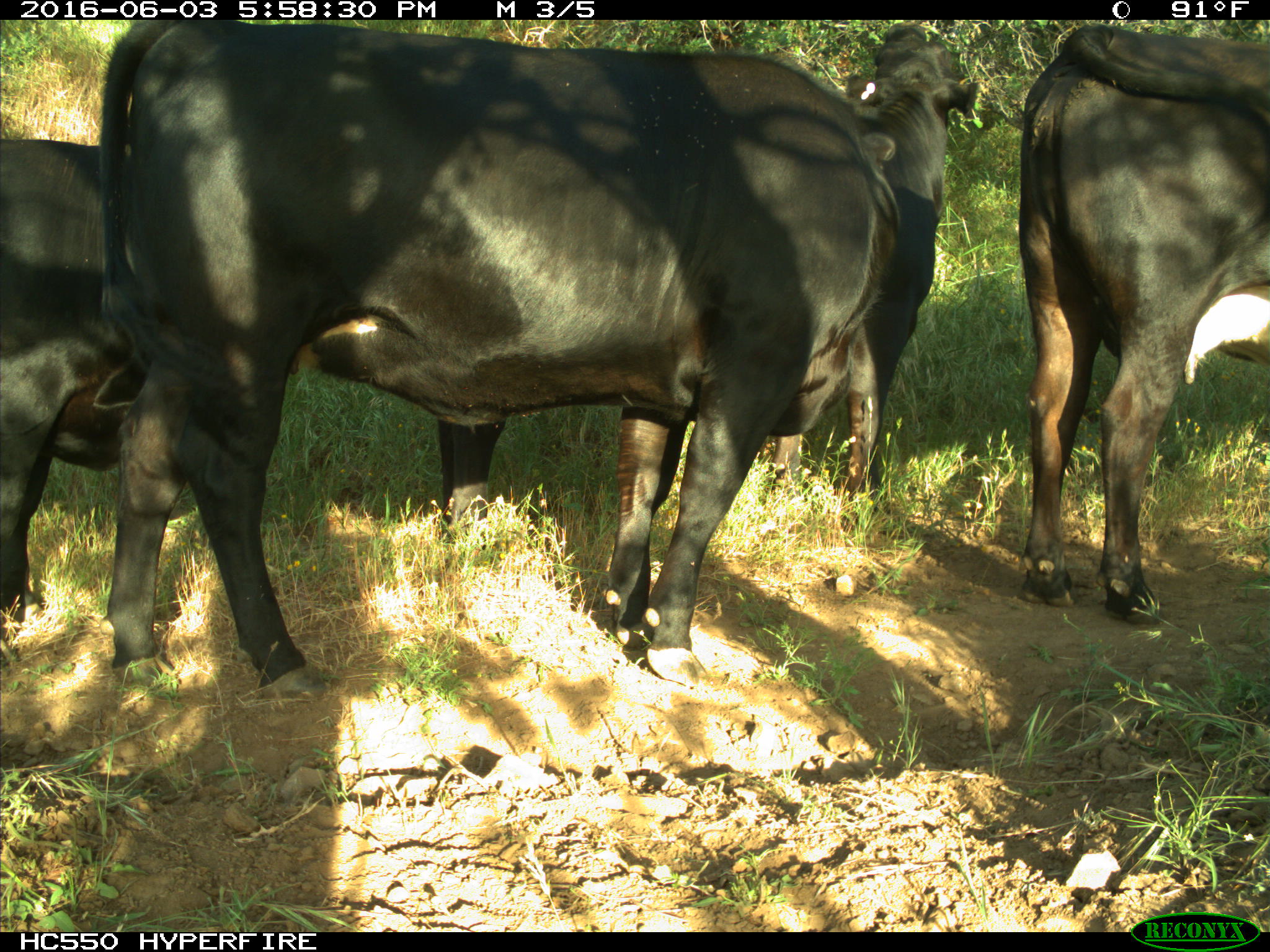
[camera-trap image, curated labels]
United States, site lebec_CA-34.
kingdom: Animalia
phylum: Chordata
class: Mammalia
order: Artiodactyla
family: Bovidae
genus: Bos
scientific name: Bos taurus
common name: domestic cow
Bos taurus (domestic cow).